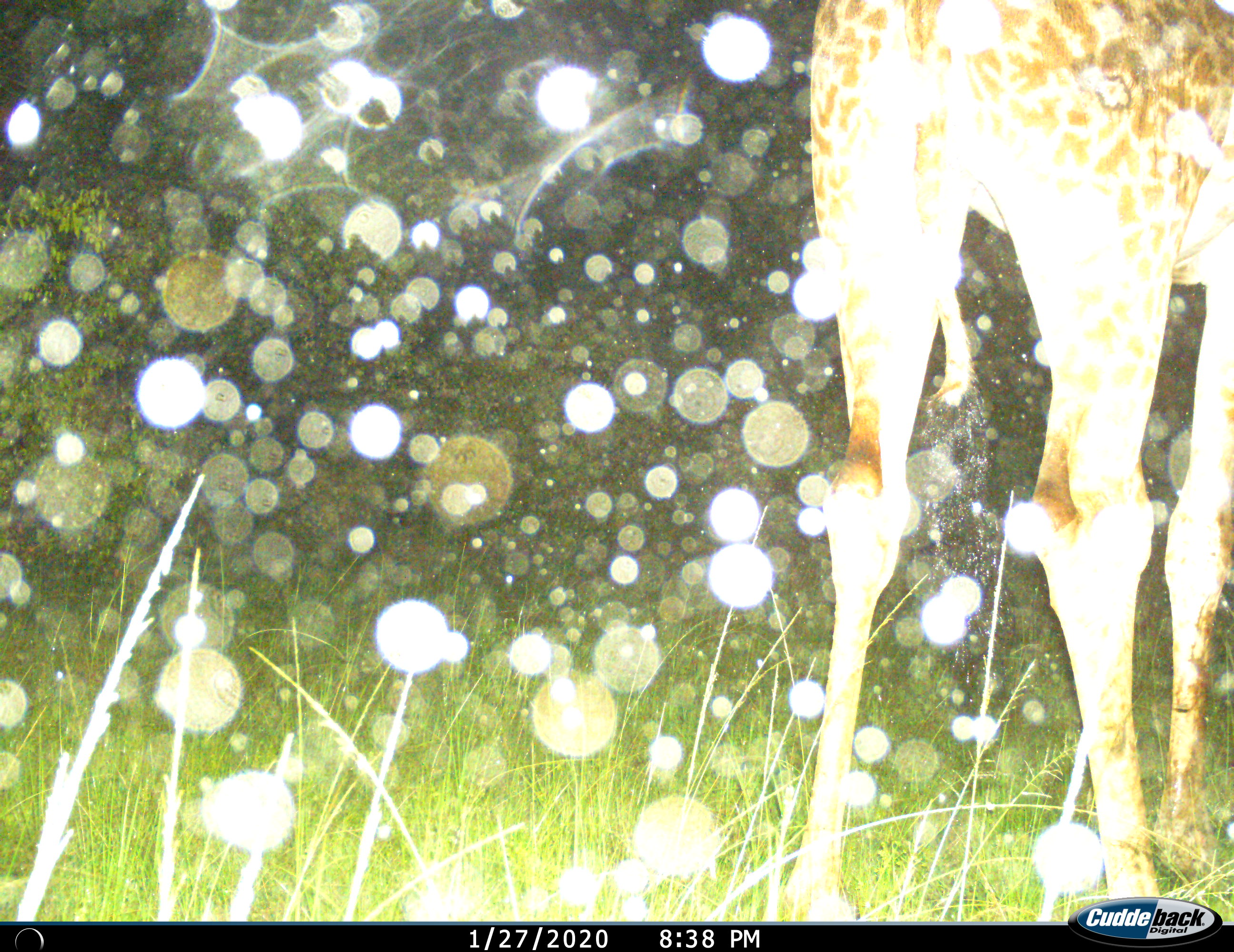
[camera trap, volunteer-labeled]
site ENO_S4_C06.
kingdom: Animalia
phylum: Chordata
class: Mammalia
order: Artiodactyla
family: Giraffidae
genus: Giraffa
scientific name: Giraffa camelopardalis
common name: giraffe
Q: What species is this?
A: Giraffe (Giraffa camelopardalis).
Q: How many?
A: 1.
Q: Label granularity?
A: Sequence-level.